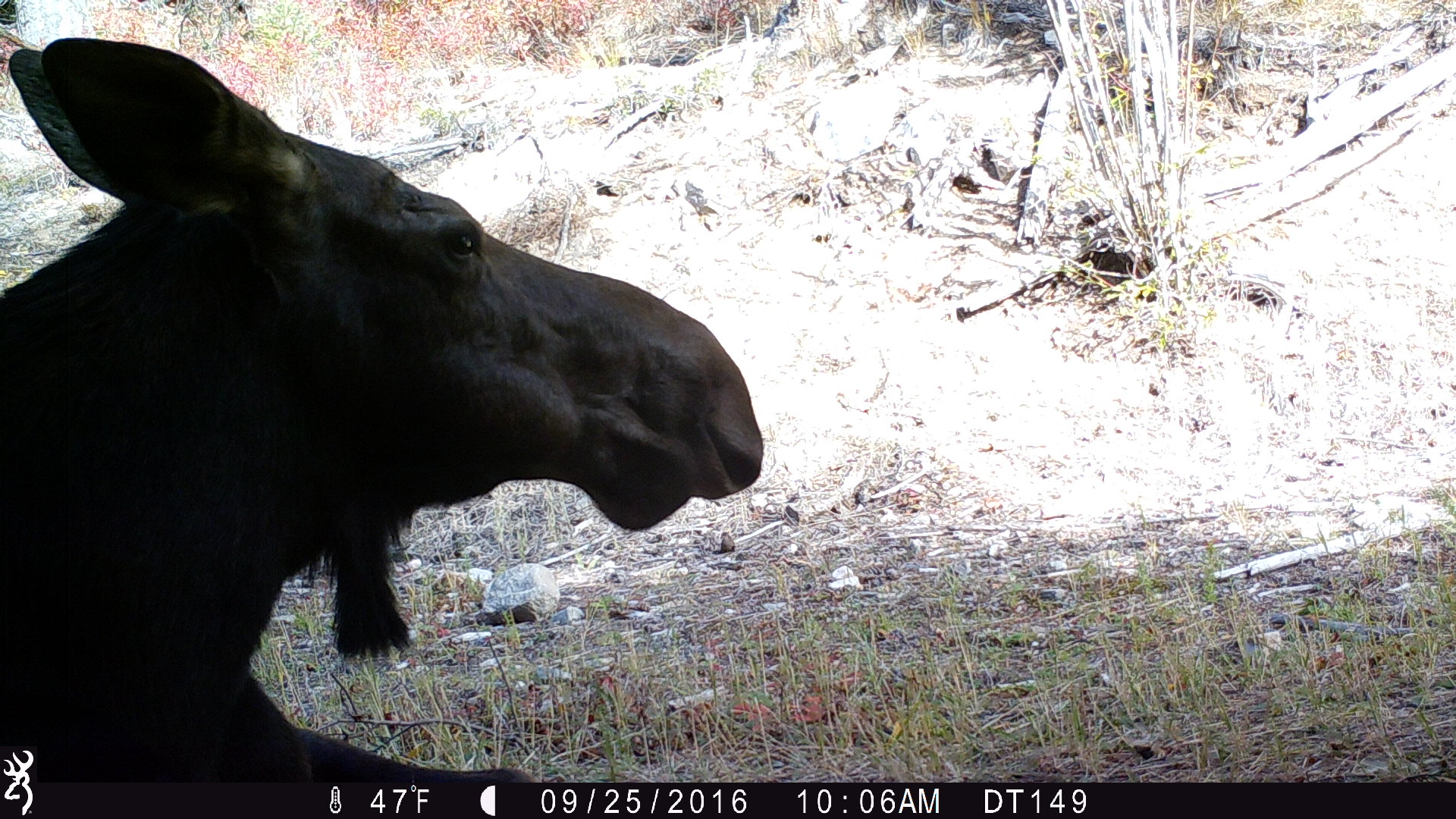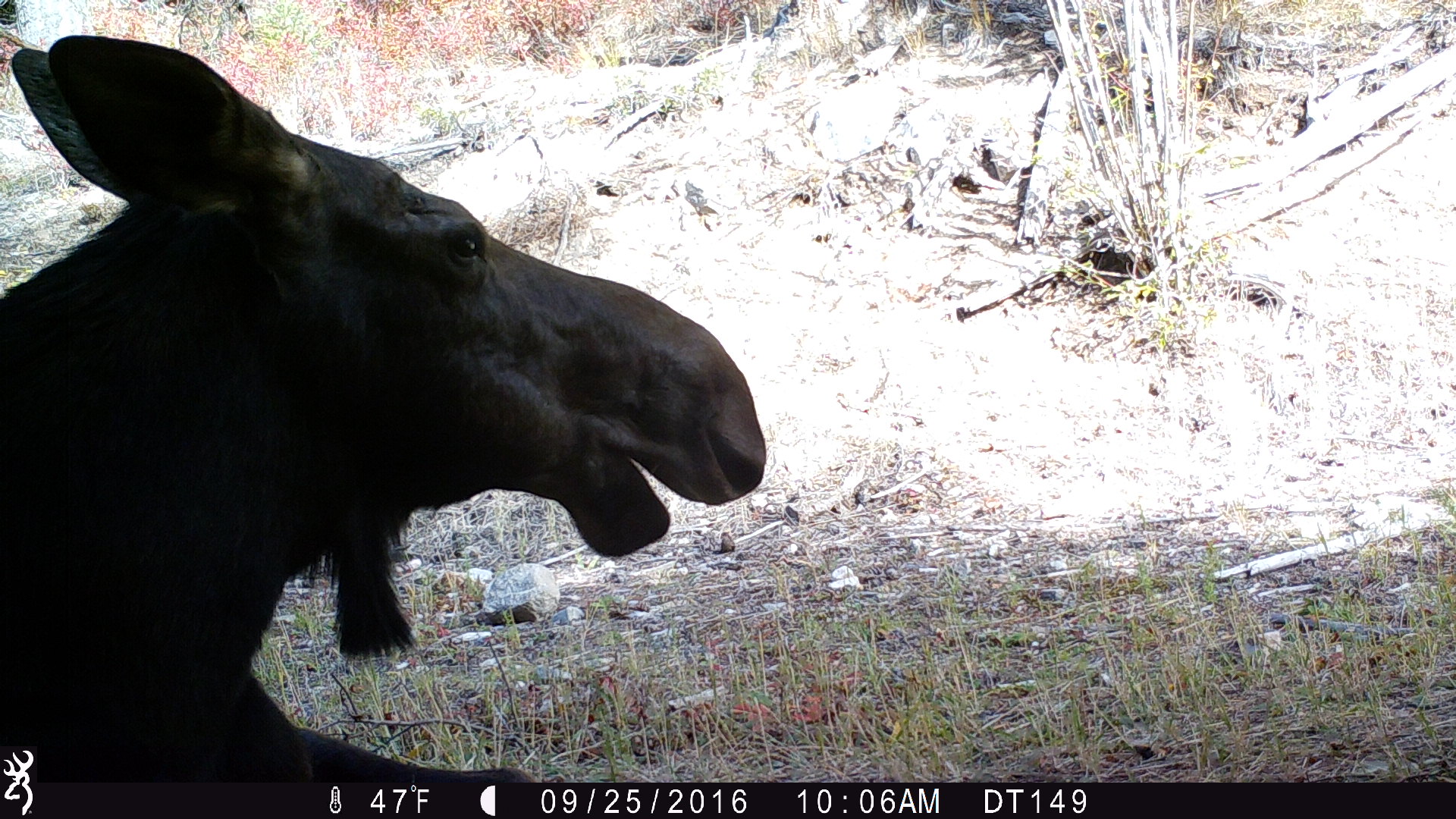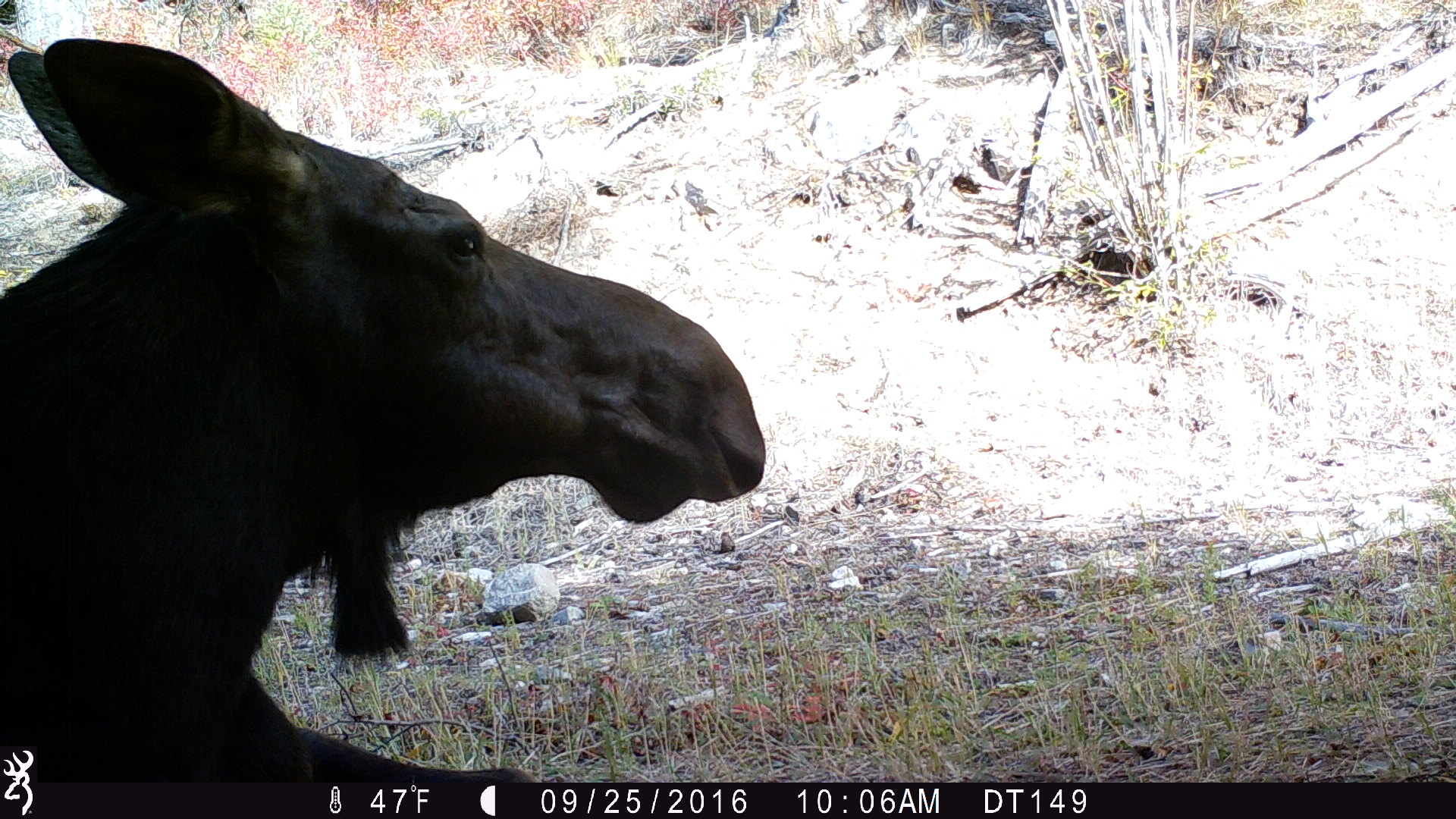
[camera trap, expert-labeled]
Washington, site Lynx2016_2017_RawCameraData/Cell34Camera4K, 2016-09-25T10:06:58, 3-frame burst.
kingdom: Animalia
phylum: Chordata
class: Mammalia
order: Artiodactyla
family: Cervidae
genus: Alces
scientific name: Alces alces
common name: moose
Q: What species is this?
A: Alces alces (moose).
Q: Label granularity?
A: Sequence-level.